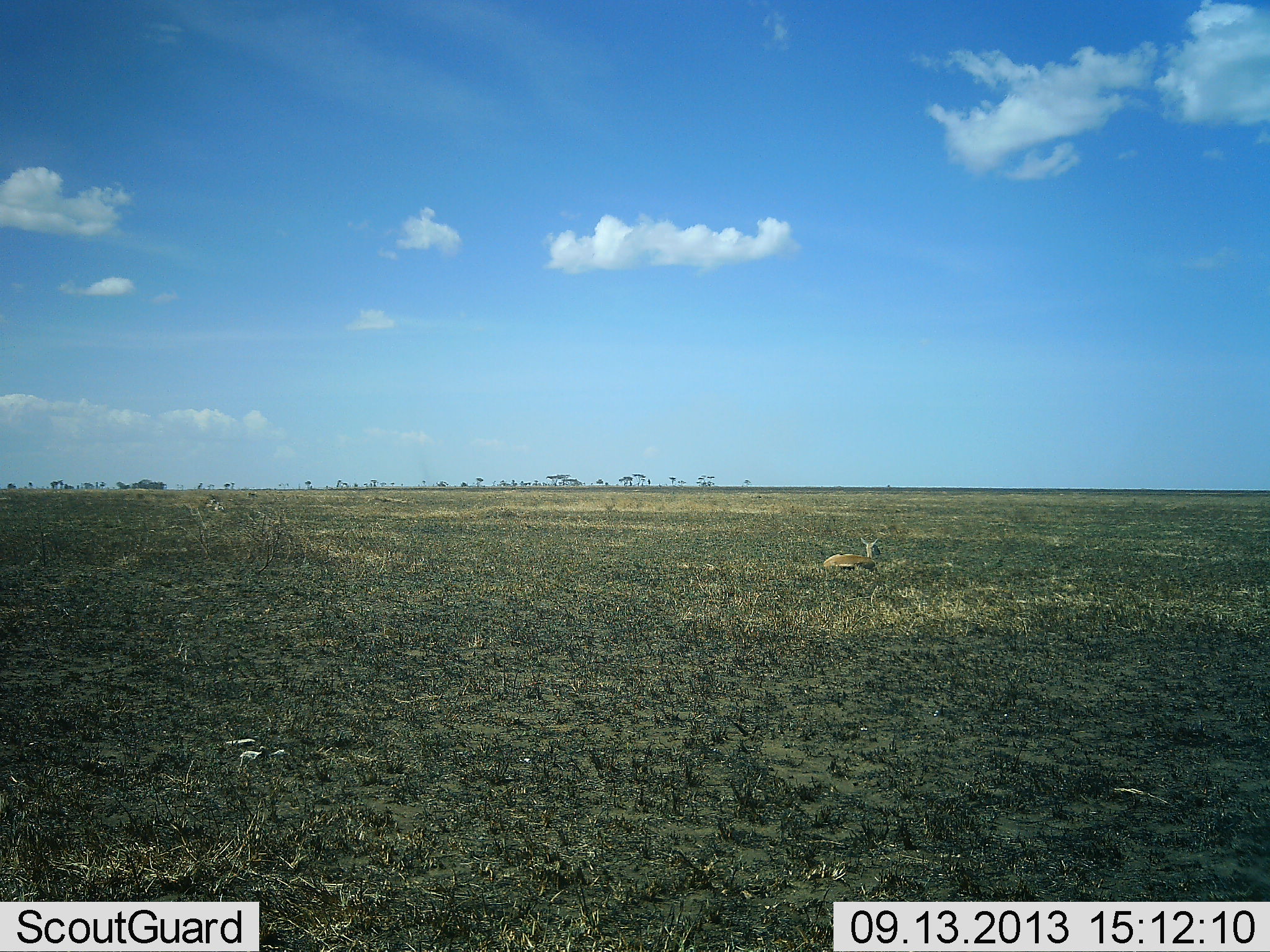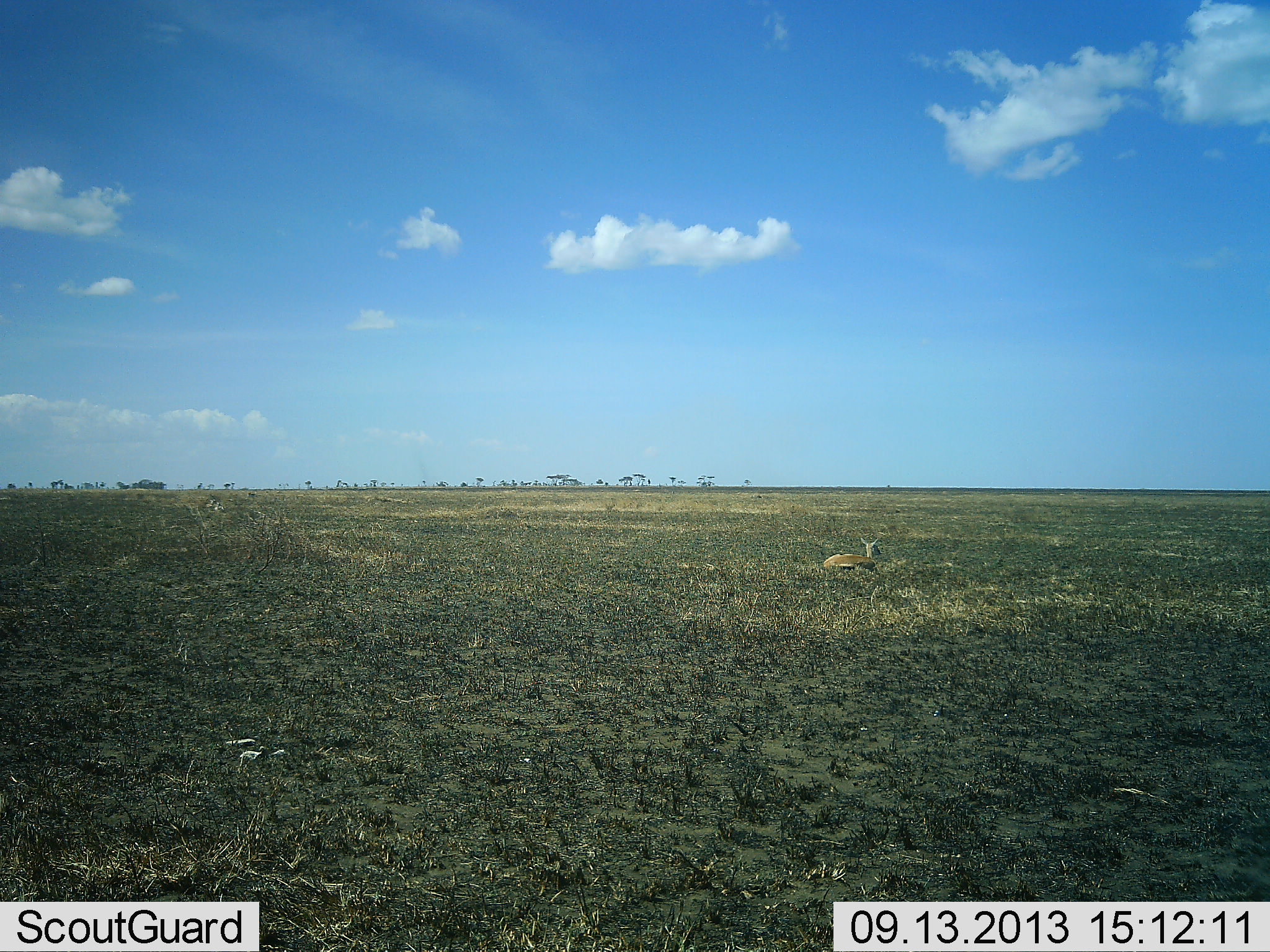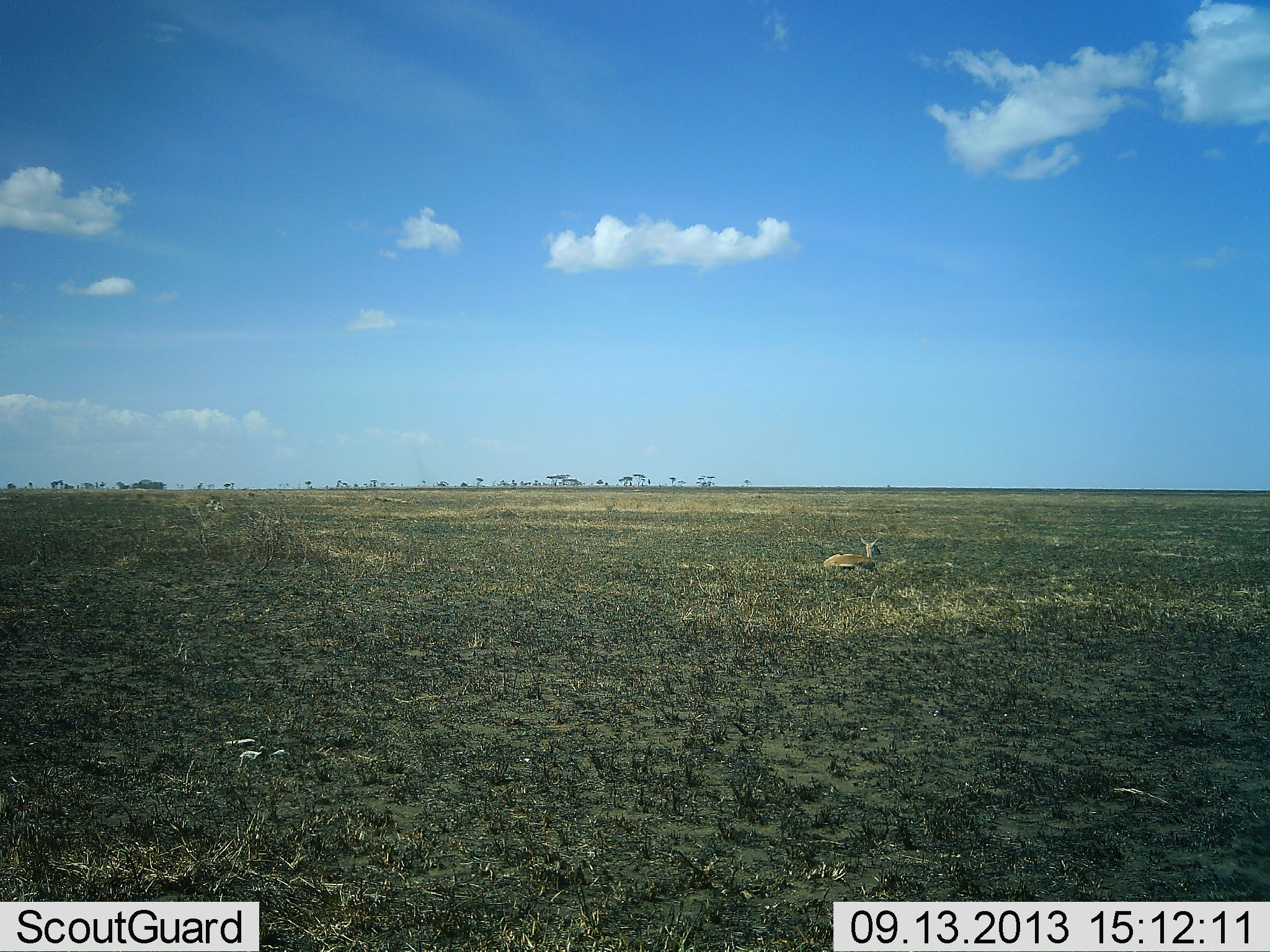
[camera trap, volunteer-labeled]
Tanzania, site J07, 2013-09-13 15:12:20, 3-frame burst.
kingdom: Animalia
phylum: Chordata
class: Mammalia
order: Artiodactyla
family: Bovidae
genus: Eudorcas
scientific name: Eudorcas thomsonii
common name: thomson's gazelle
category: gazellethomsons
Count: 1.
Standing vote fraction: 10%.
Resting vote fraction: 90%.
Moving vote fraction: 0%.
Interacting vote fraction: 0%.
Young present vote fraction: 10%.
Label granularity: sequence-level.